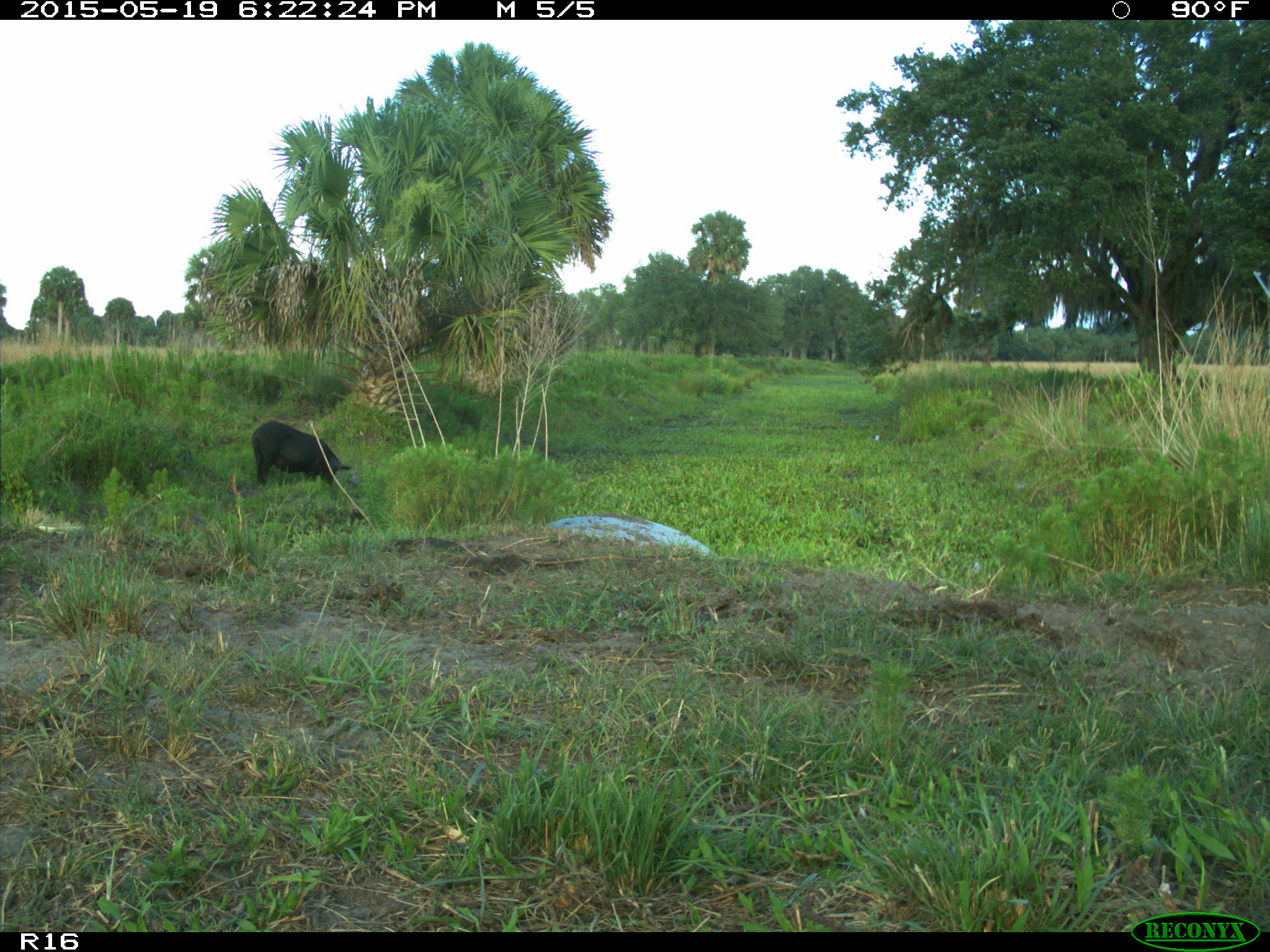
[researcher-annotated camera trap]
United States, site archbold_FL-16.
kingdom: Animalia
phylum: Chordata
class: Mammalia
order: Artiodactyla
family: Suidae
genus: Sus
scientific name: Sus scrofa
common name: wild boar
Sus scrofa (wild boar).